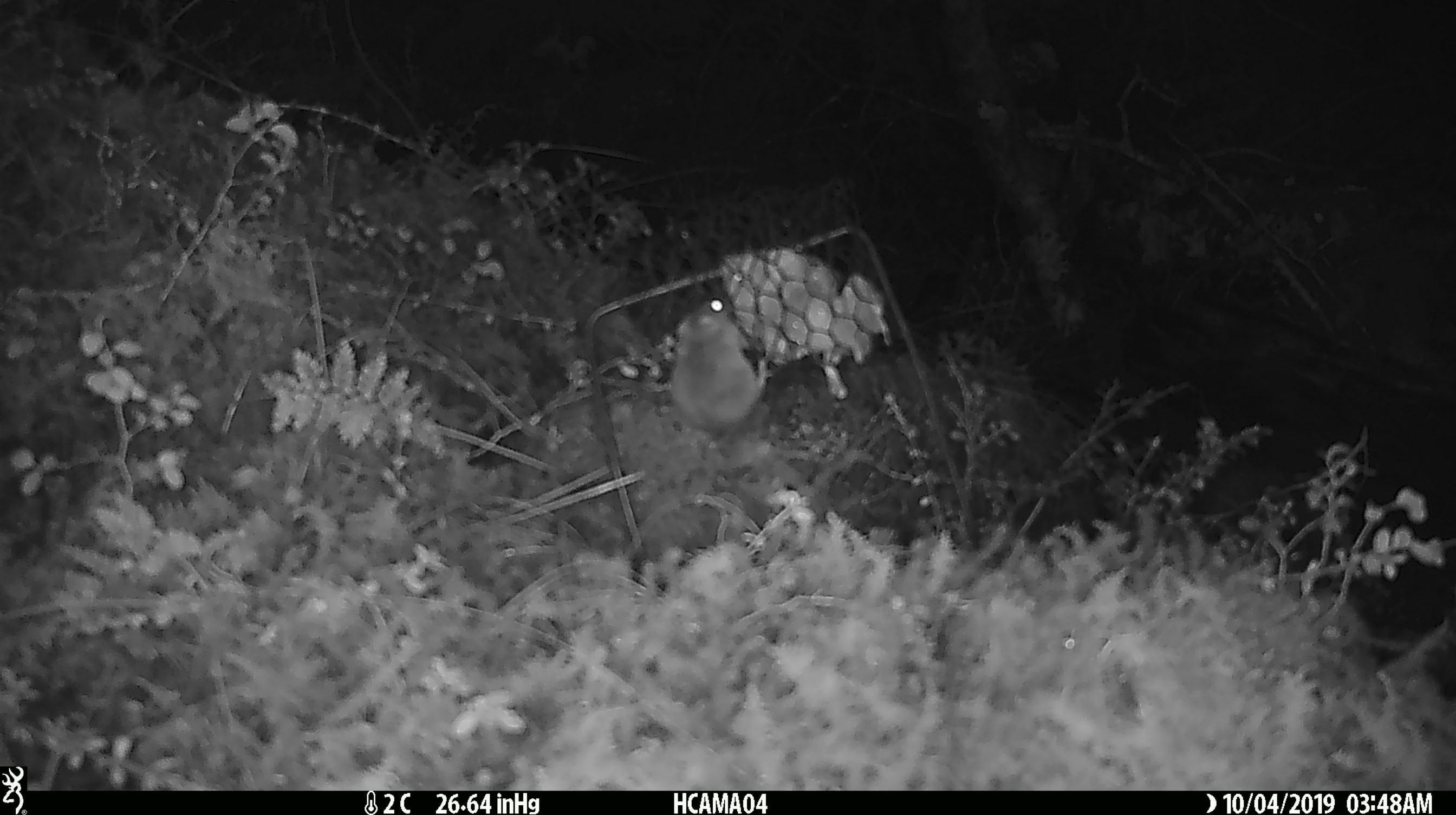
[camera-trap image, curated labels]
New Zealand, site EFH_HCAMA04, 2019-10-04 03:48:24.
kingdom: Animalia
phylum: Chordata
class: Mammalia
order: Rodentia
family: Muridae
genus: Mus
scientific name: Mus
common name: mouse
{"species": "mouse (Mus)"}